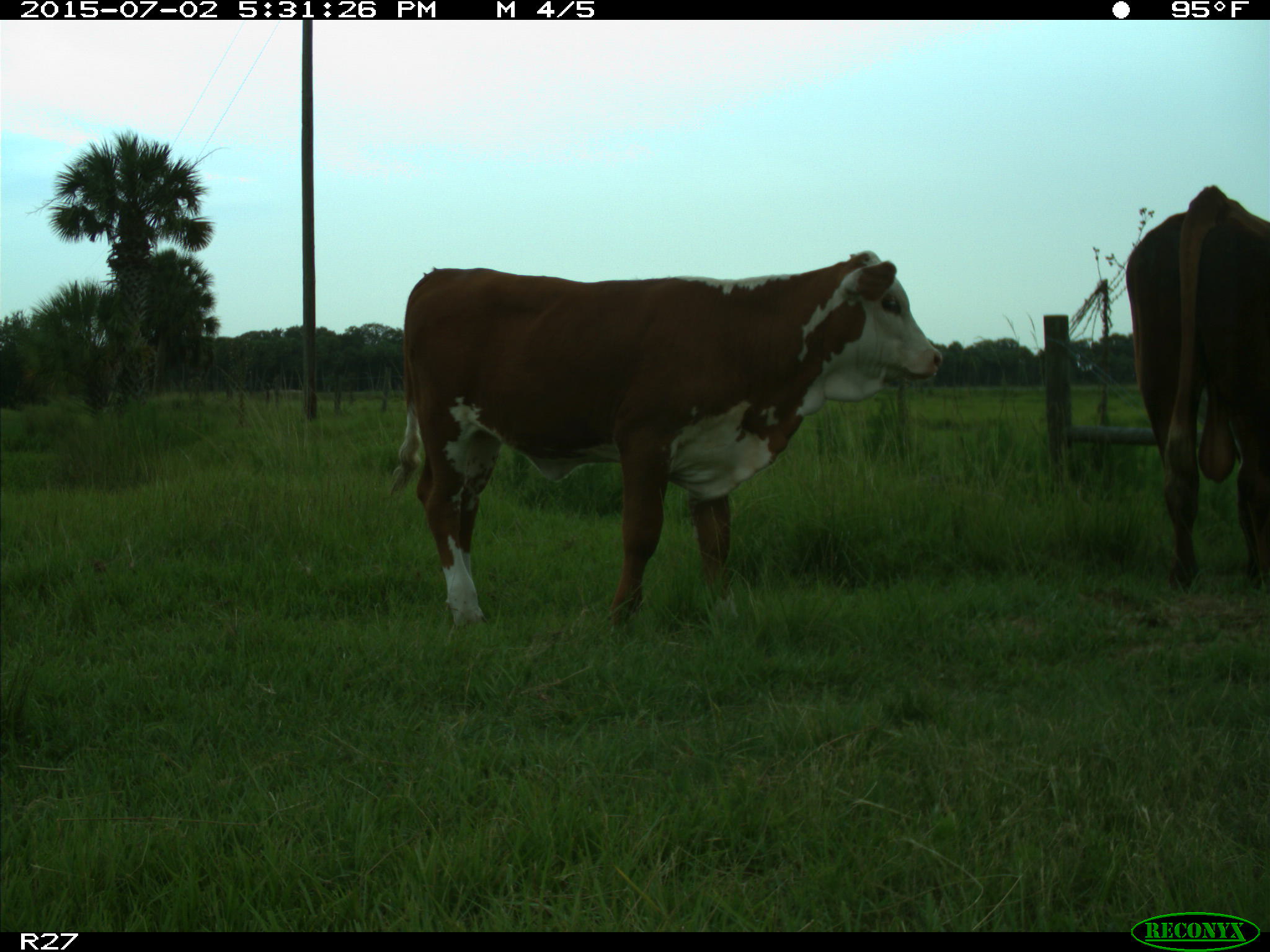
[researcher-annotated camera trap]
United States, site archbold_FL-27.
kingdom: Animalia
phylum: Chordata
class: Mammalia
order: Artiodactyla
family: Bovidae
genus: Bos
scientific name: Bos taurus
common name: domestic cow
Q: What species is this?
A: Bos taurus (domestic cow).